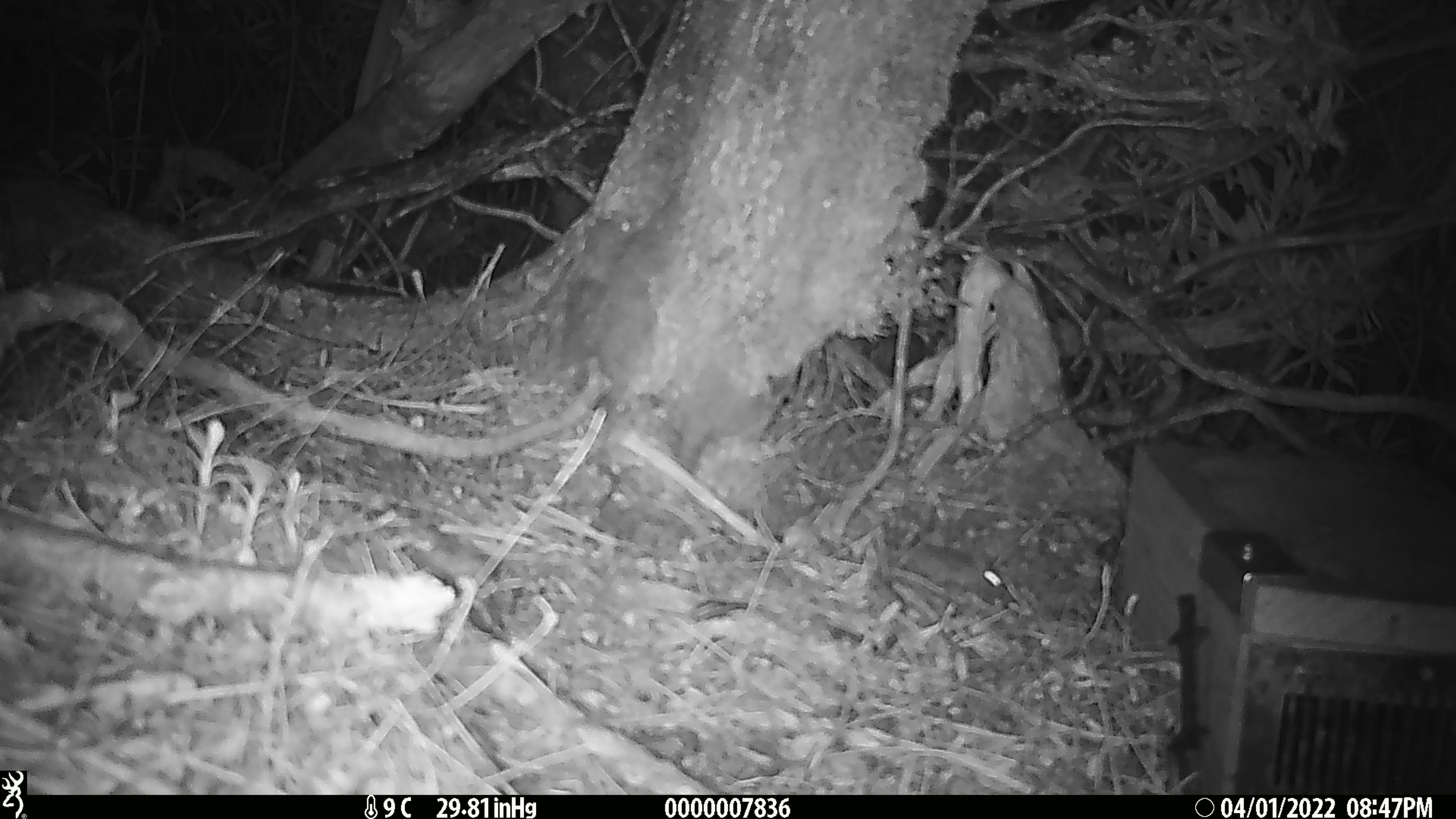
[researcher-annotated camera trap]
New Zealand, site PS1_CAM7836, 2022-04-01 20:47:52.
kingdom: Animalia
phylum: Chordata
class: Mammalia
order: Rodentia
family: Muridae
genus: Mus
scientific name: Mus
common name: mouse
Mouse (Mus).